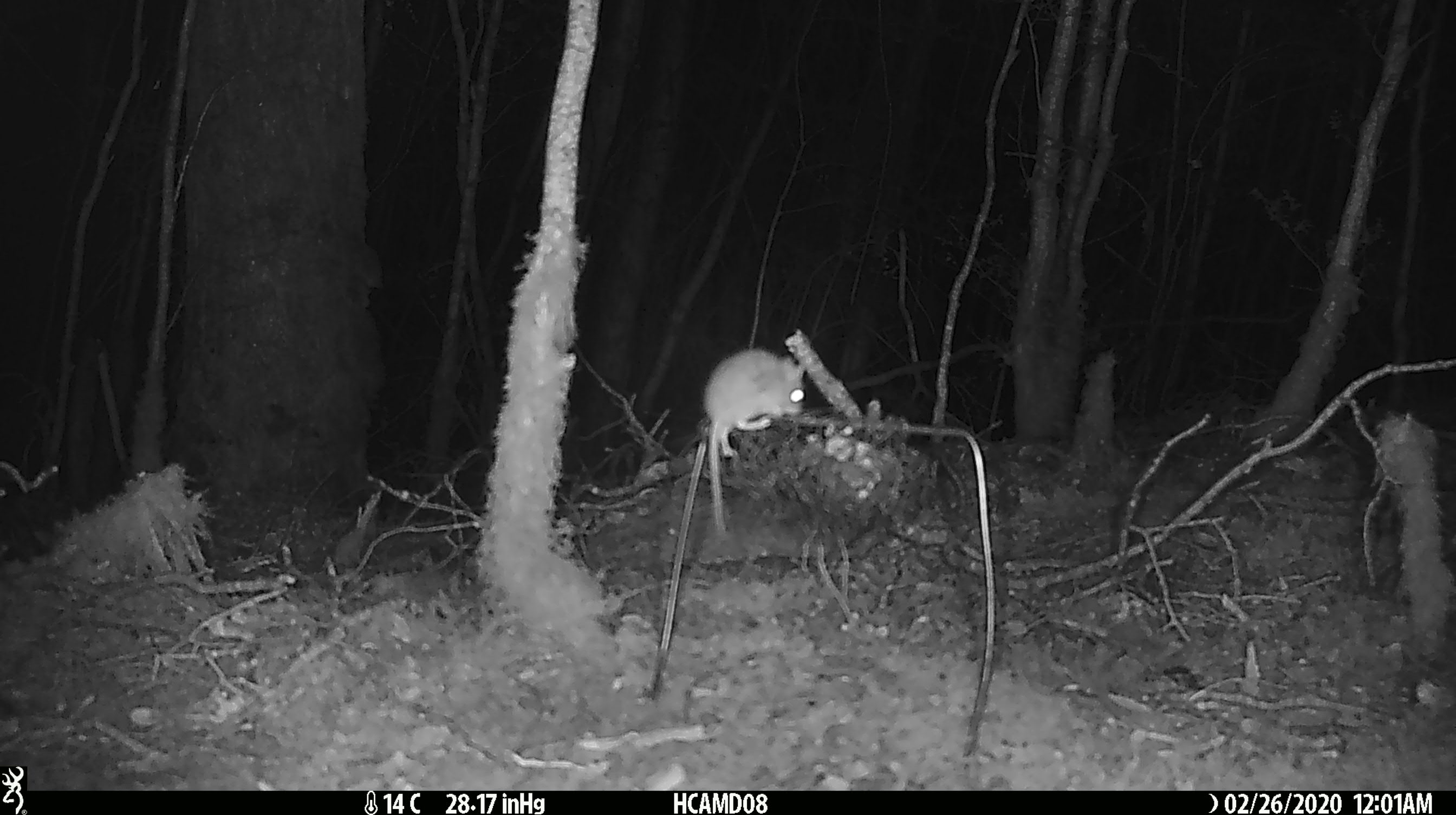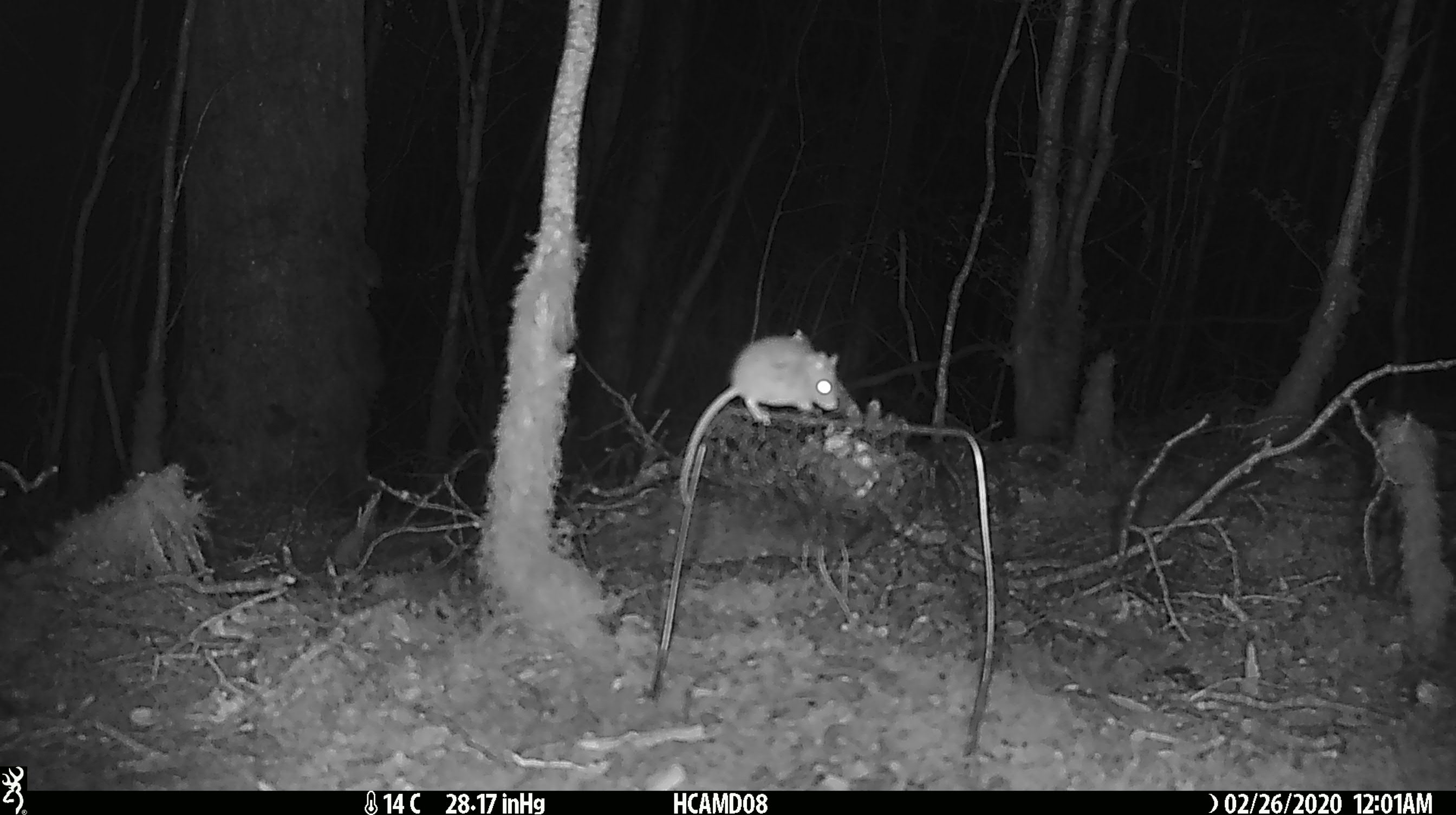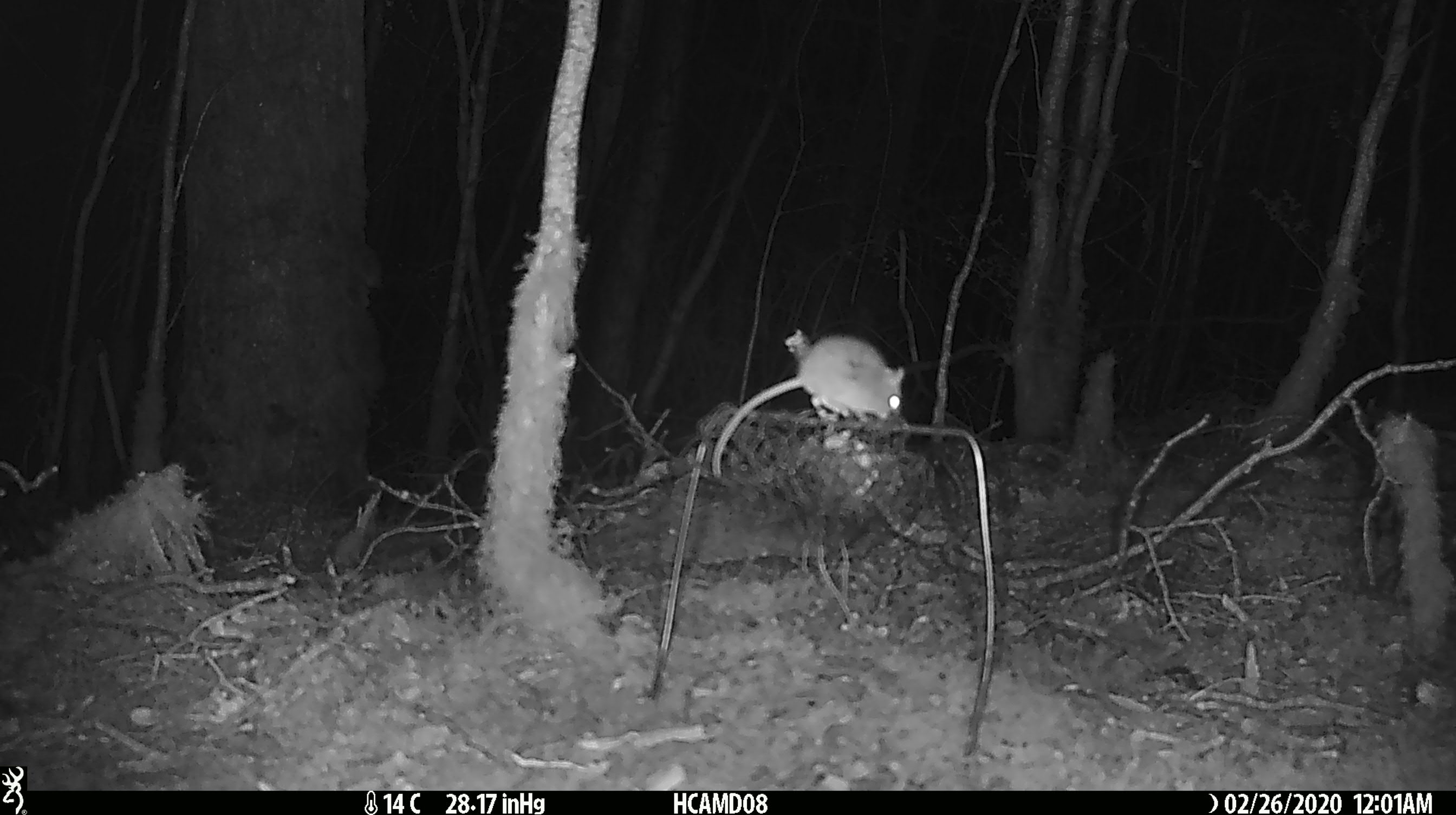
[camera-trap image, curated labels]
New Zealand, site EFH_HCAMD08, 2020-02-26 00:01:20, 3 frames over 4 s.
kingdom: Animalia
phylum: Chordata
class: Mammalia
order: Rodentia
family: Muridae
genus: Mus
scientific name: Mus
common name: mouse